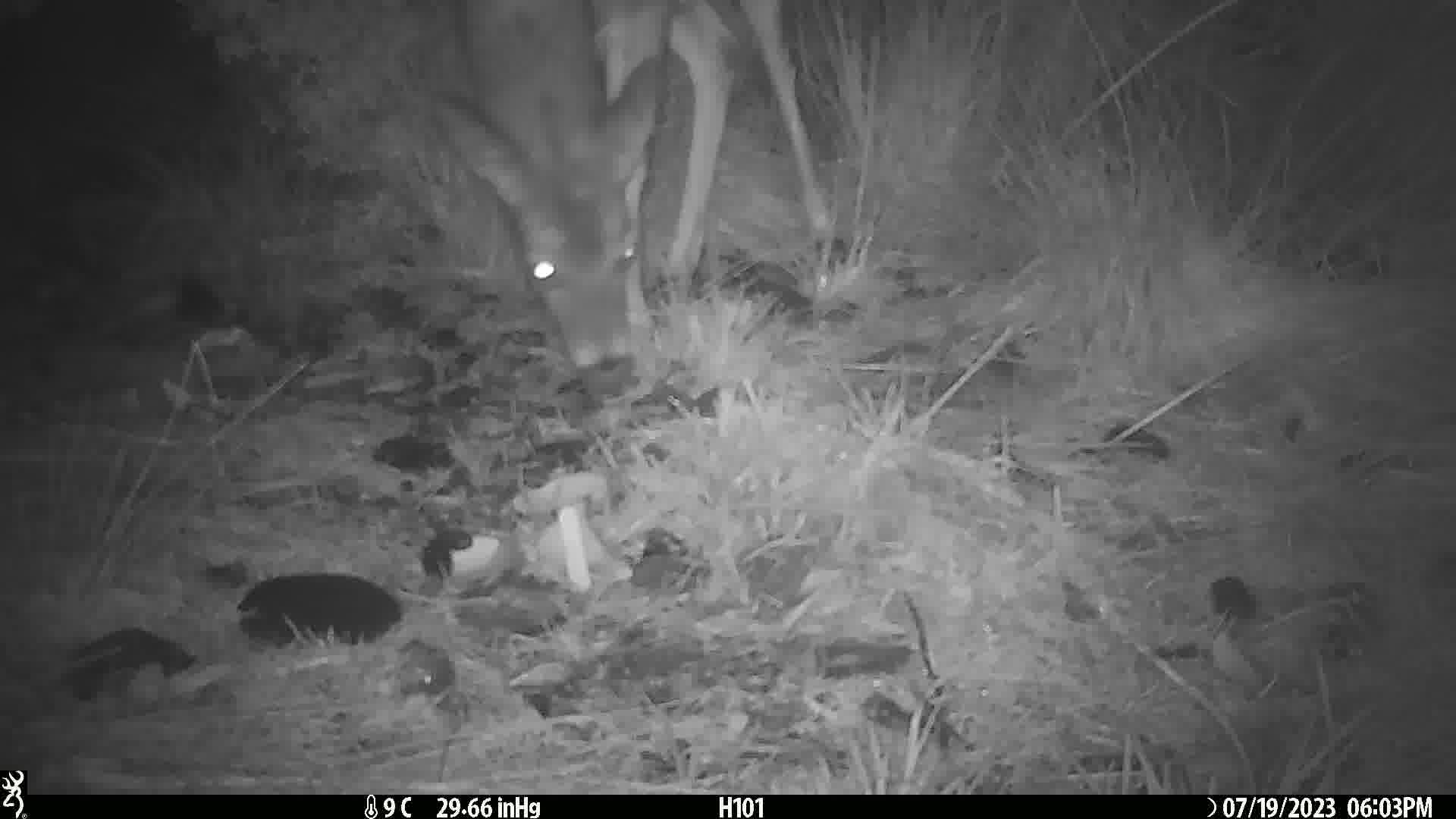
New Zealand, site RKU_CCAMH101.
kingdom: Animalia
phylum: Chordata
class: Mammalia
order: Artiodactyla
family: Cervidae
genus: Odocoileus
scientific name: Odocoileus virginianus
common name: white-tailed deer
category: white tailed deer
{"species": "white tailed deer (white-tailed deer) (Odocoileus virginianus)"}